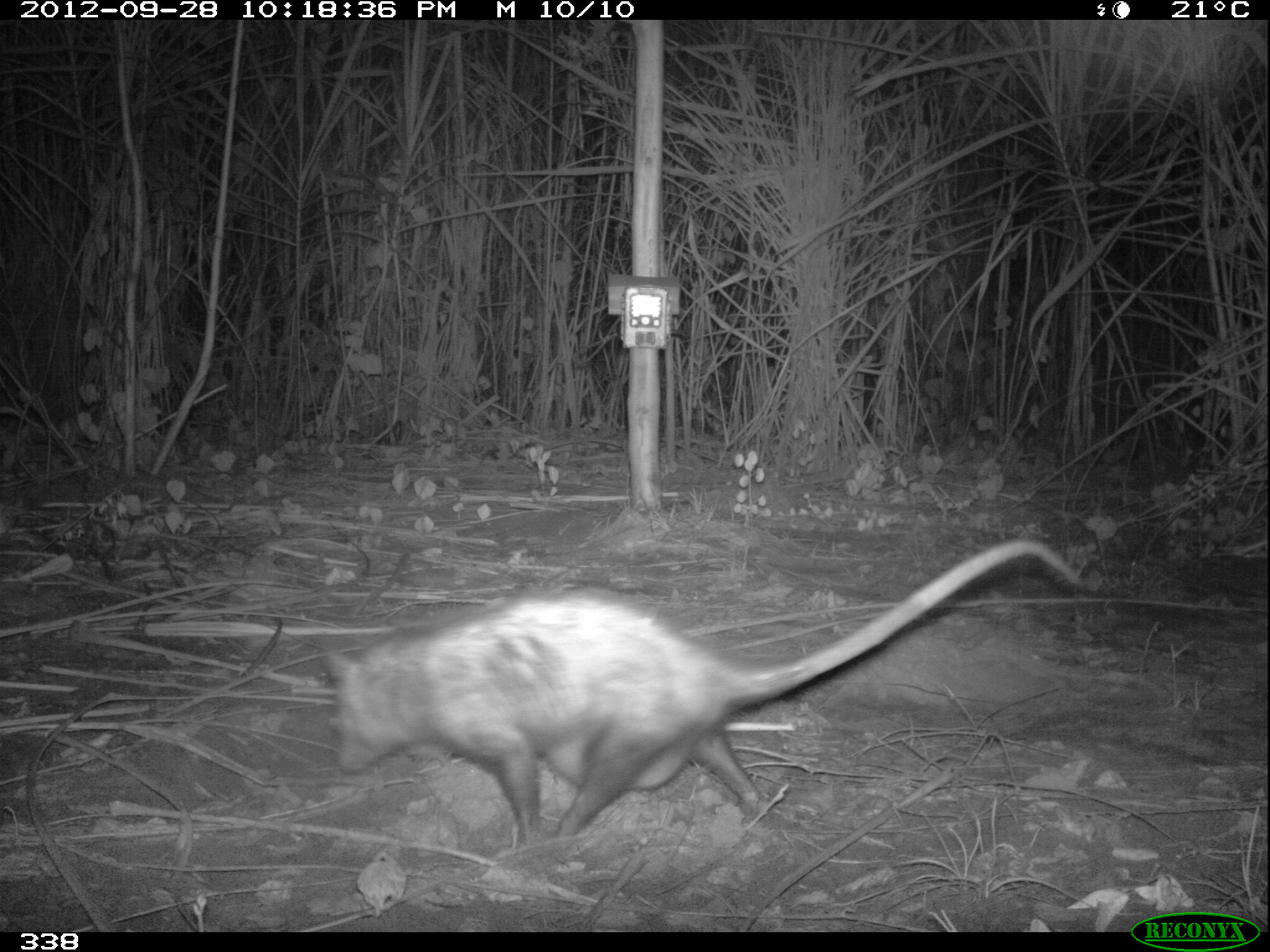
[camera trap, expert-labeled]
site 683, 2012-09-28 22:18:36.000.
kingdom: Animalia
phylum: Chordata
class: Mammalia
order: Didelphimorphia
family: Didelphidae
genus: Didelphis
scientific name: Didelphis marsupialis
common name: southern opossum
Didelphis marsupialis (southern opossum).